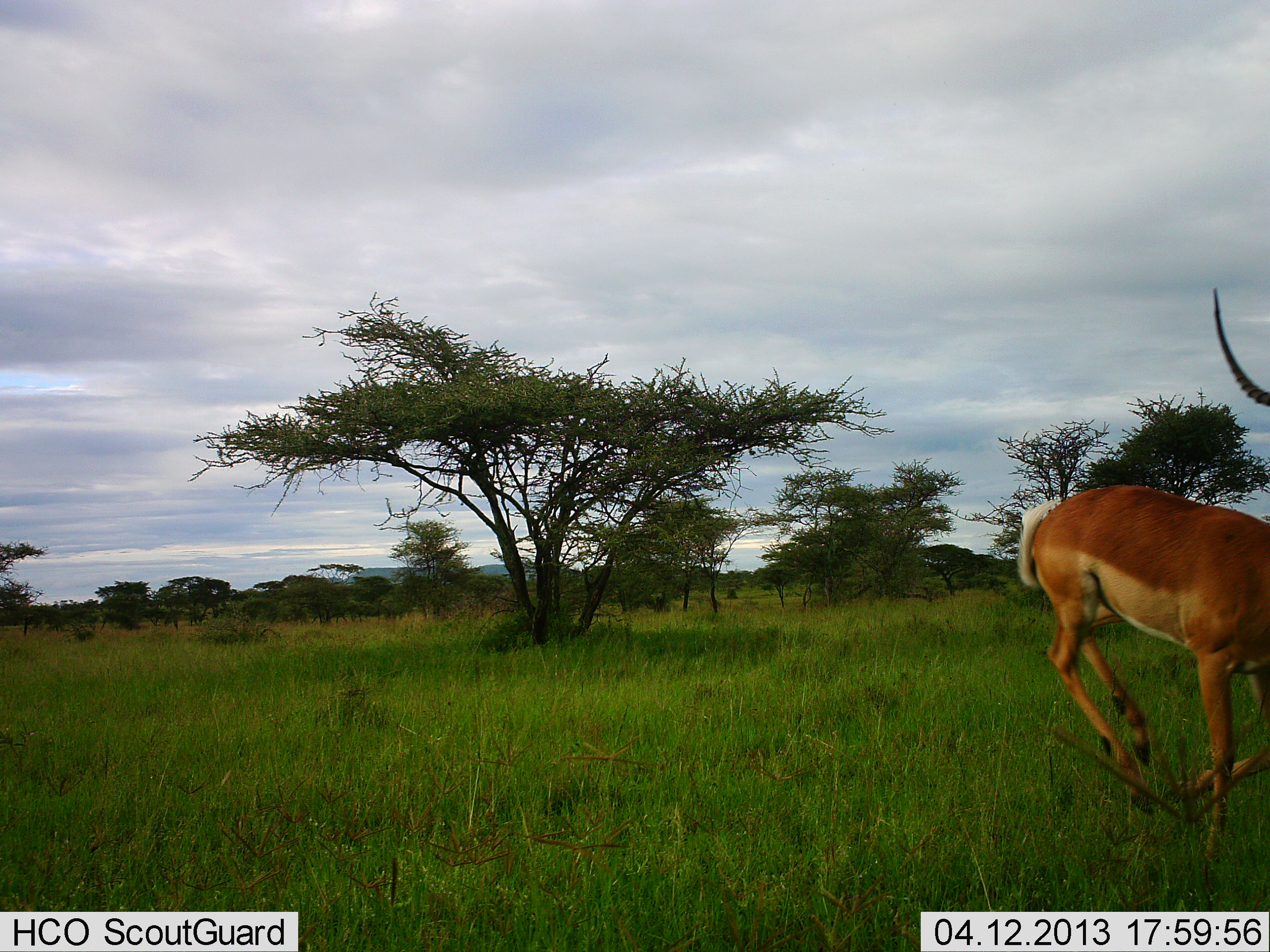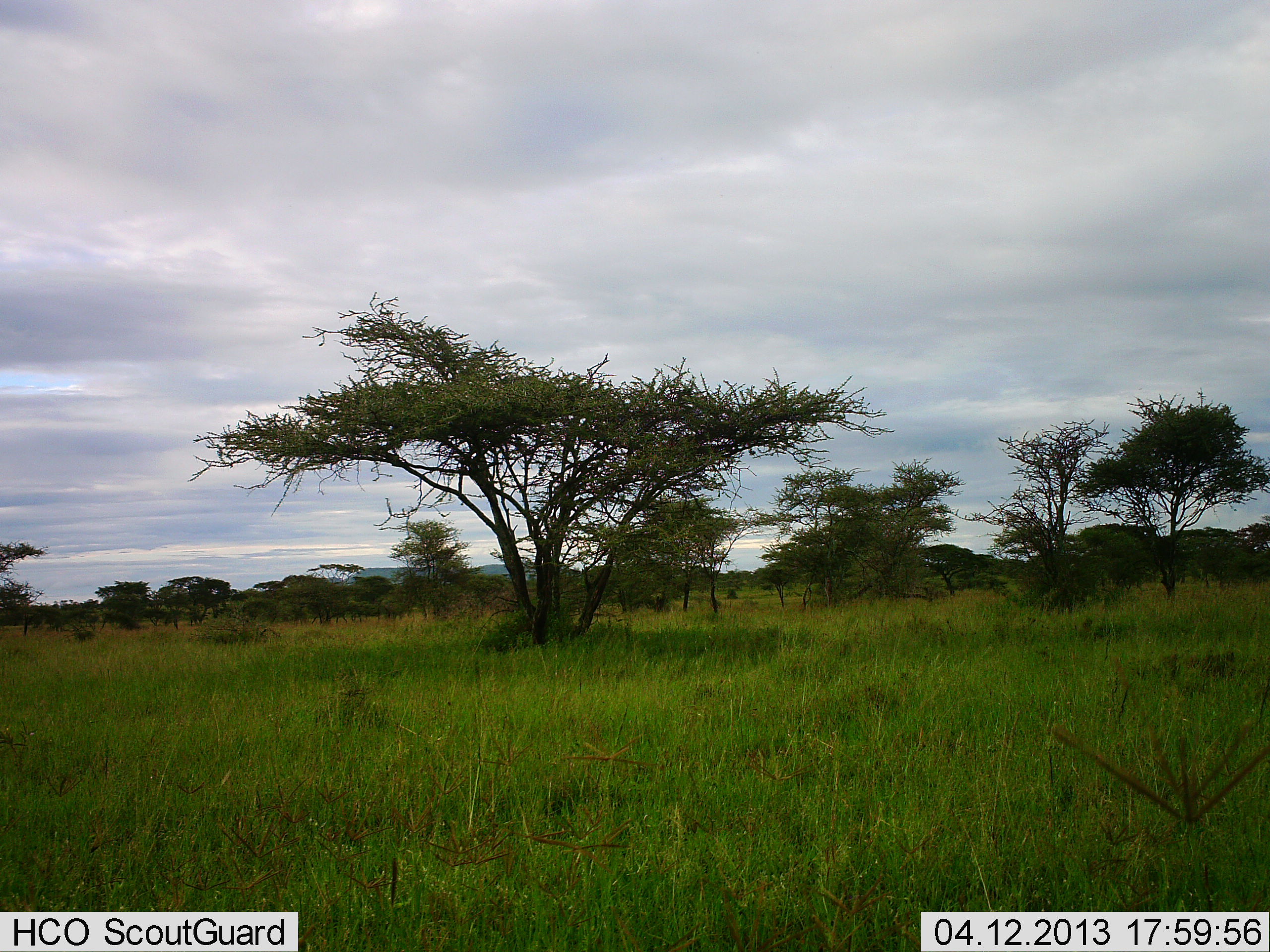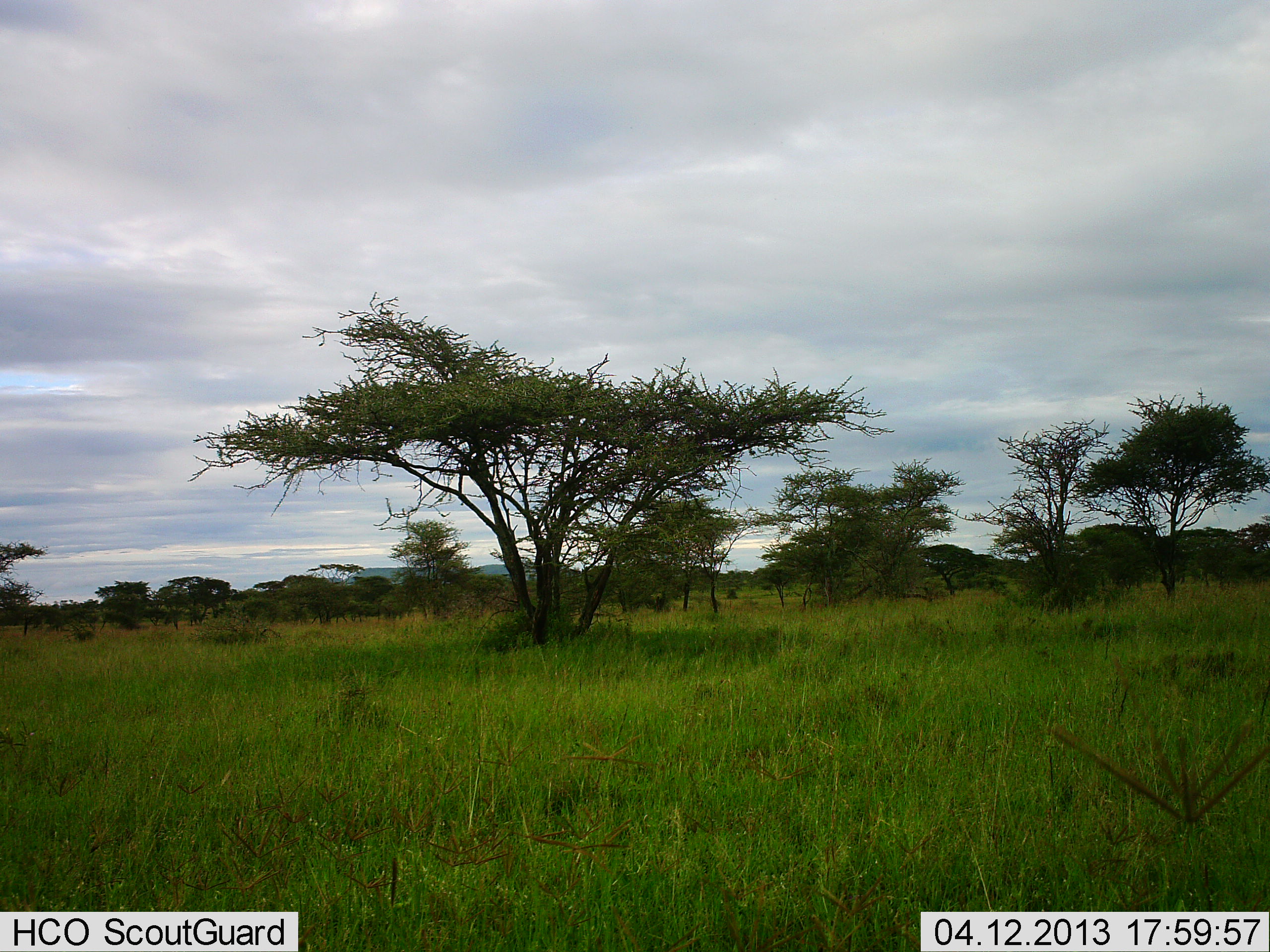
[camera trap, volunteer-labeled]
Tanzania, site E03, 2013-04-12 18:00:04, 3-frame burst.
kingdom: Animalia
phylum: Chordata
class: Mammalia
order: Artiodactyla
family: Bovidae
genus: Aepyceros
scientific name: Aepyceros melampus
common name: impala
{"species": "impala (Aepyceros melampus)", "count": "1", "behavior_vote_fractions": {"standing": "0%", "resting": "0%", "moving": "100%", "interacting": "0%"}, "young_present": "0%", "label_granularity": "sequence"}